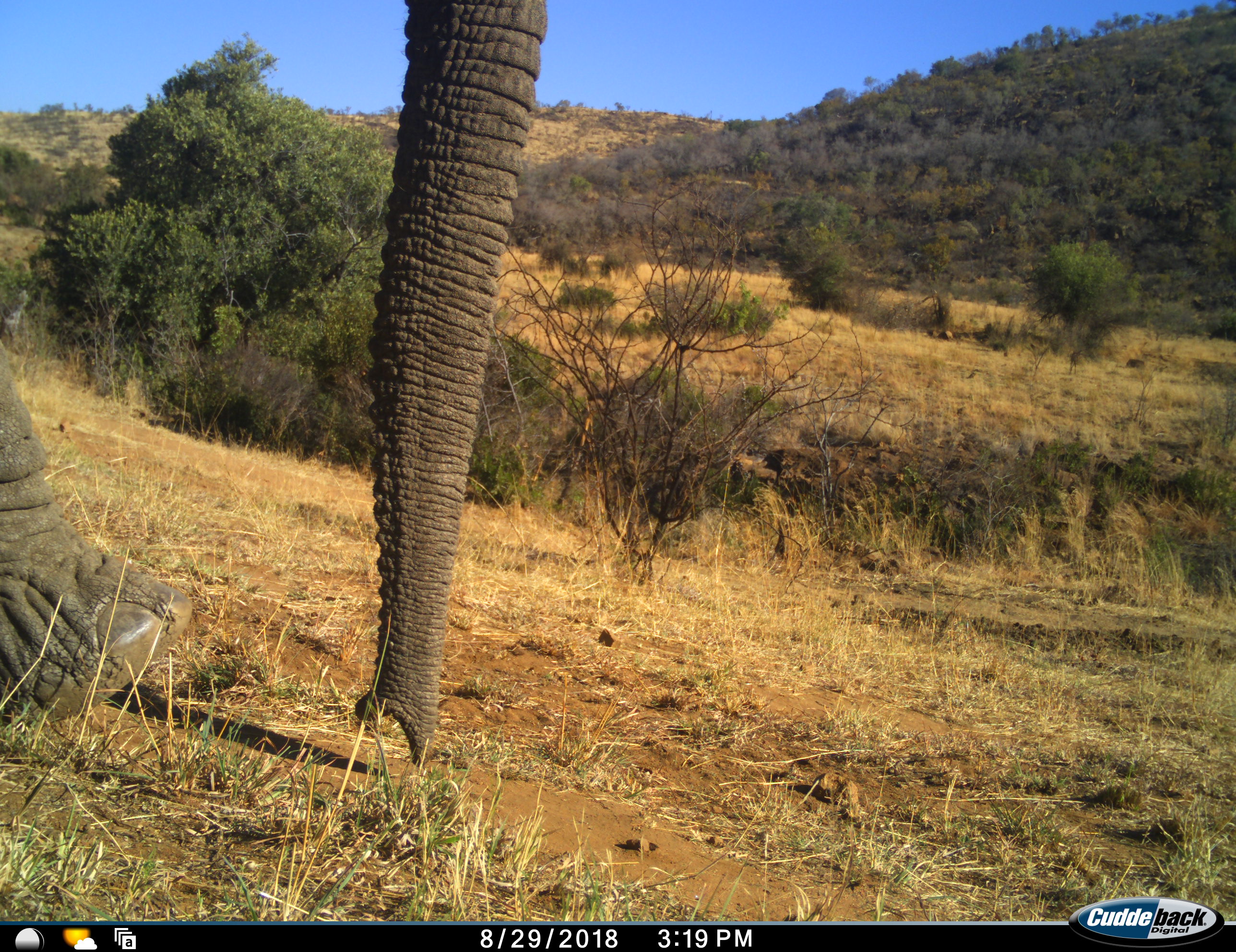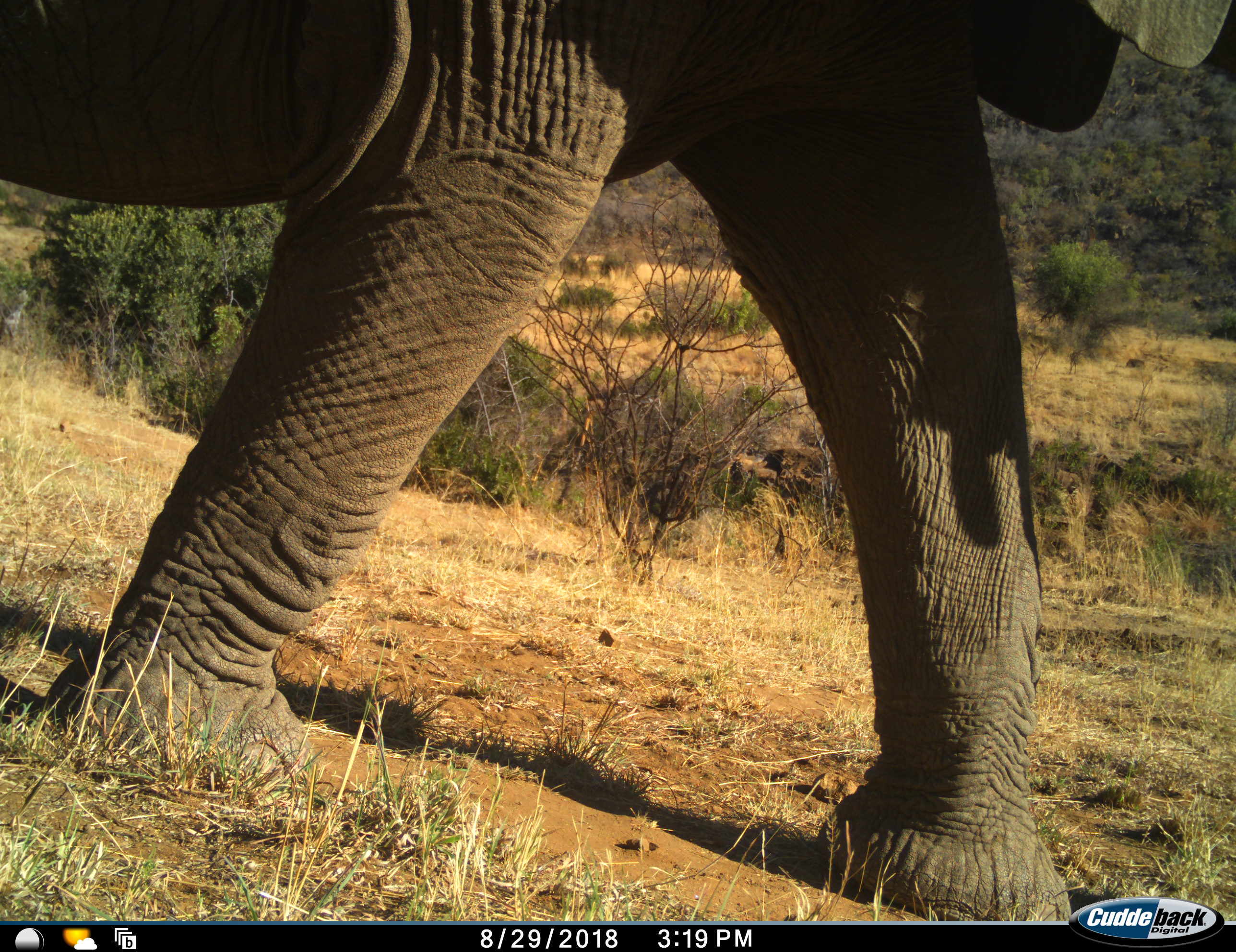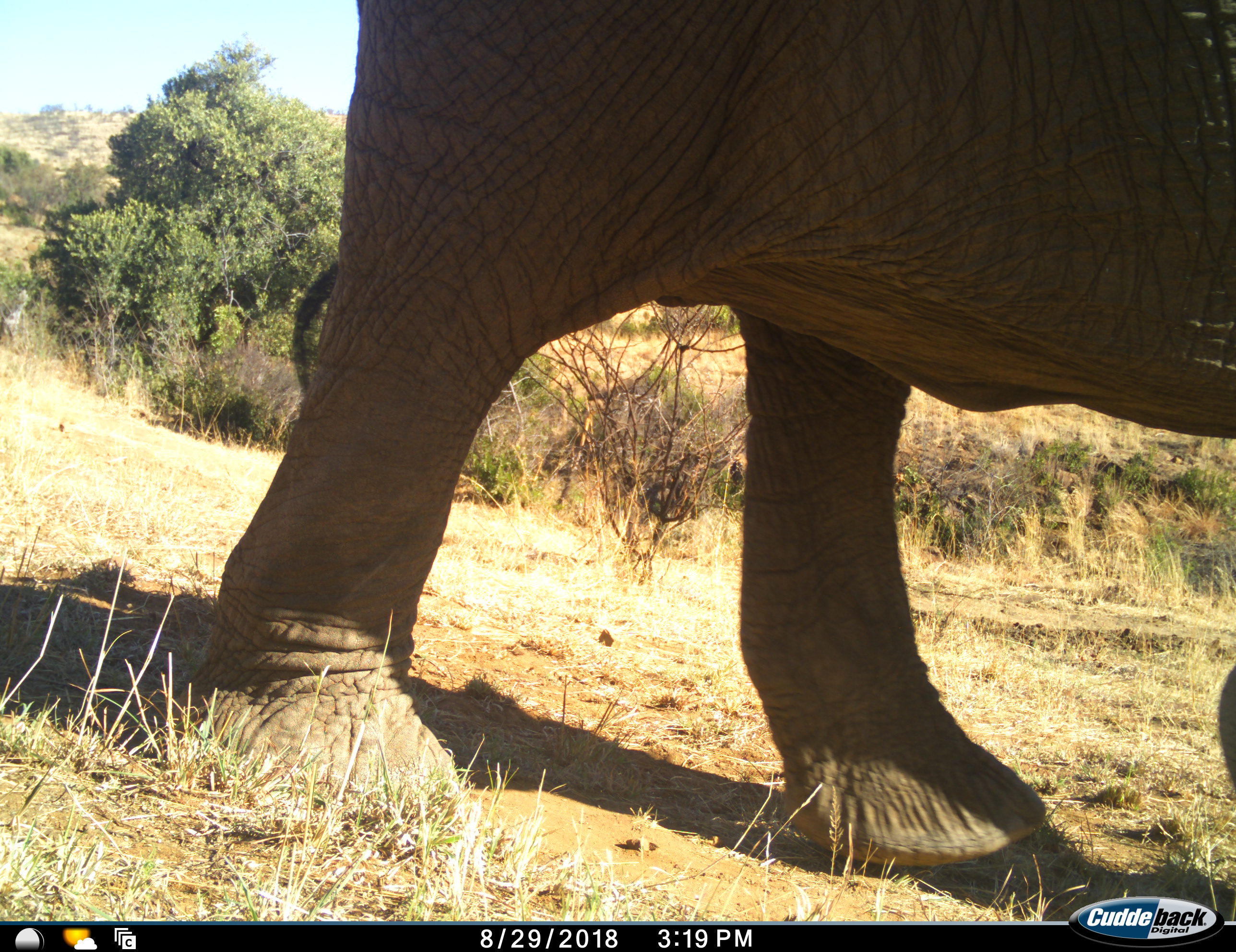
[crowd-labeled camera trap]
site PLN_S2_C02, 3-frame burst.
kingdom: Animalia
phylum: Chordata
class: Mammalia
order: Proboscidea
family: Elephantidae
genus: Loxodonta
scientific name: Loxodonta africana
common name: african bush elephant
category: elephant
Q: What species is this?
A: Elephant (african bush elephant) (Loxodonta africana).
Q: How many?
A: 1.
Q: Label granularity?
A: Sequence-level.